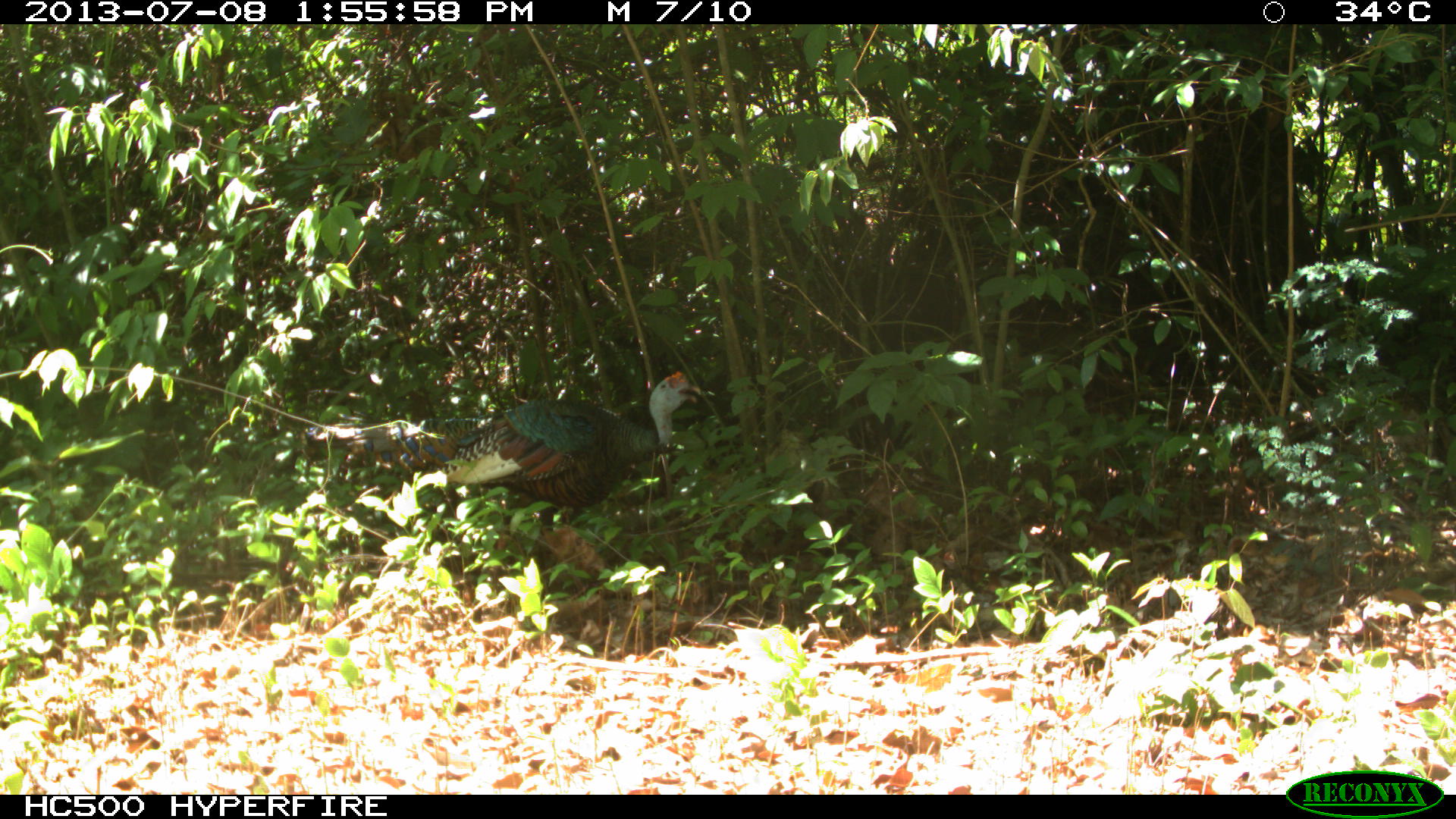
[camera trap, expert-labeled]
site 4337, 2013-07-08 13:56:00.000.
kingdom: Animalia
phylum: Chordata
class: Aves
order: Galliformes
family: Phasianidae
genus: Meleagris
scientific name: Meleagris ocellata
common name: ocellated turkey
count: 1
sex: male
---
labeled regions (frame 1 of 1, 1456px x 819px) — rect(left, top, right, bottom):
meleagris ocellata: rect(304, 371, 700, 547)